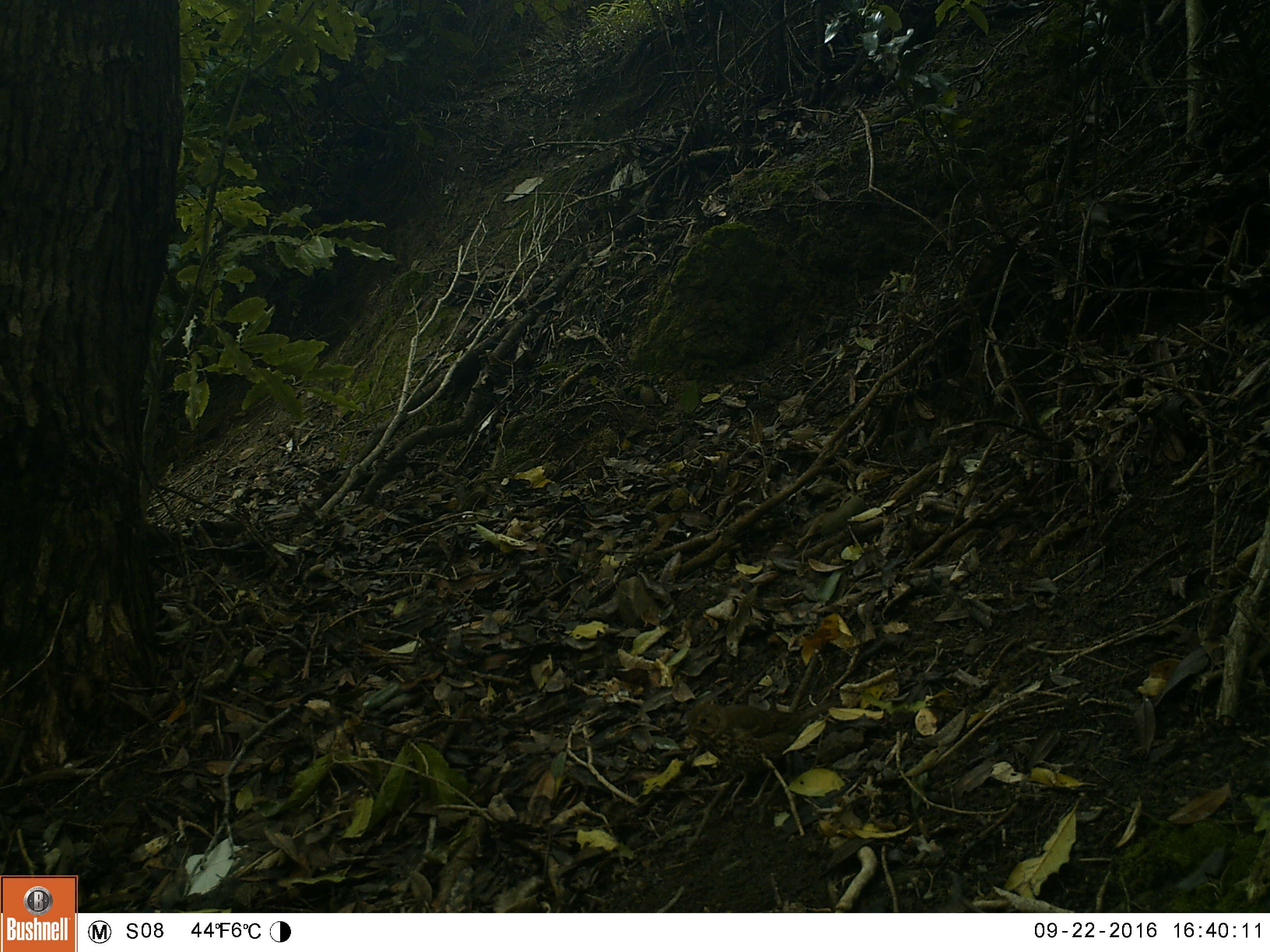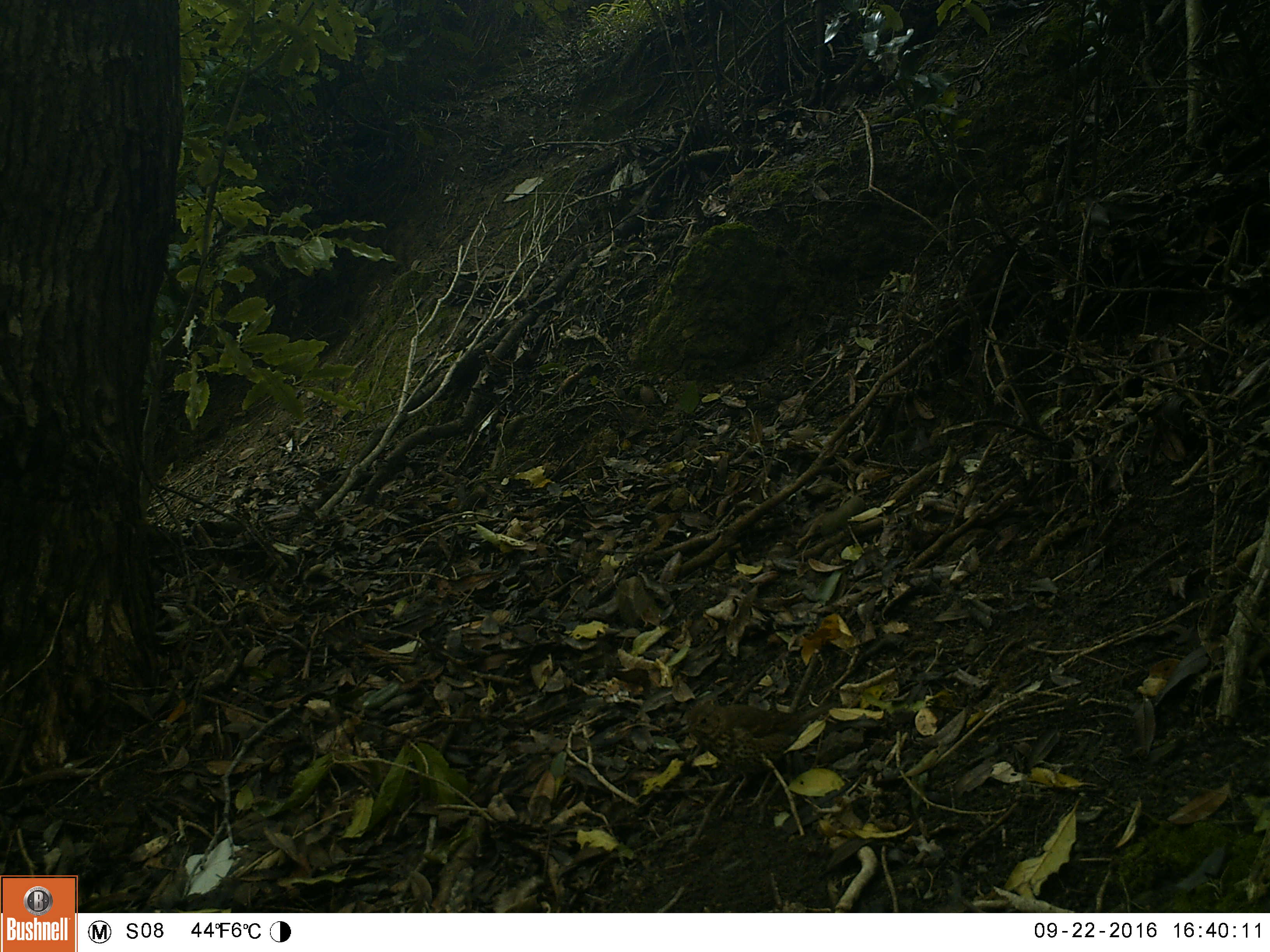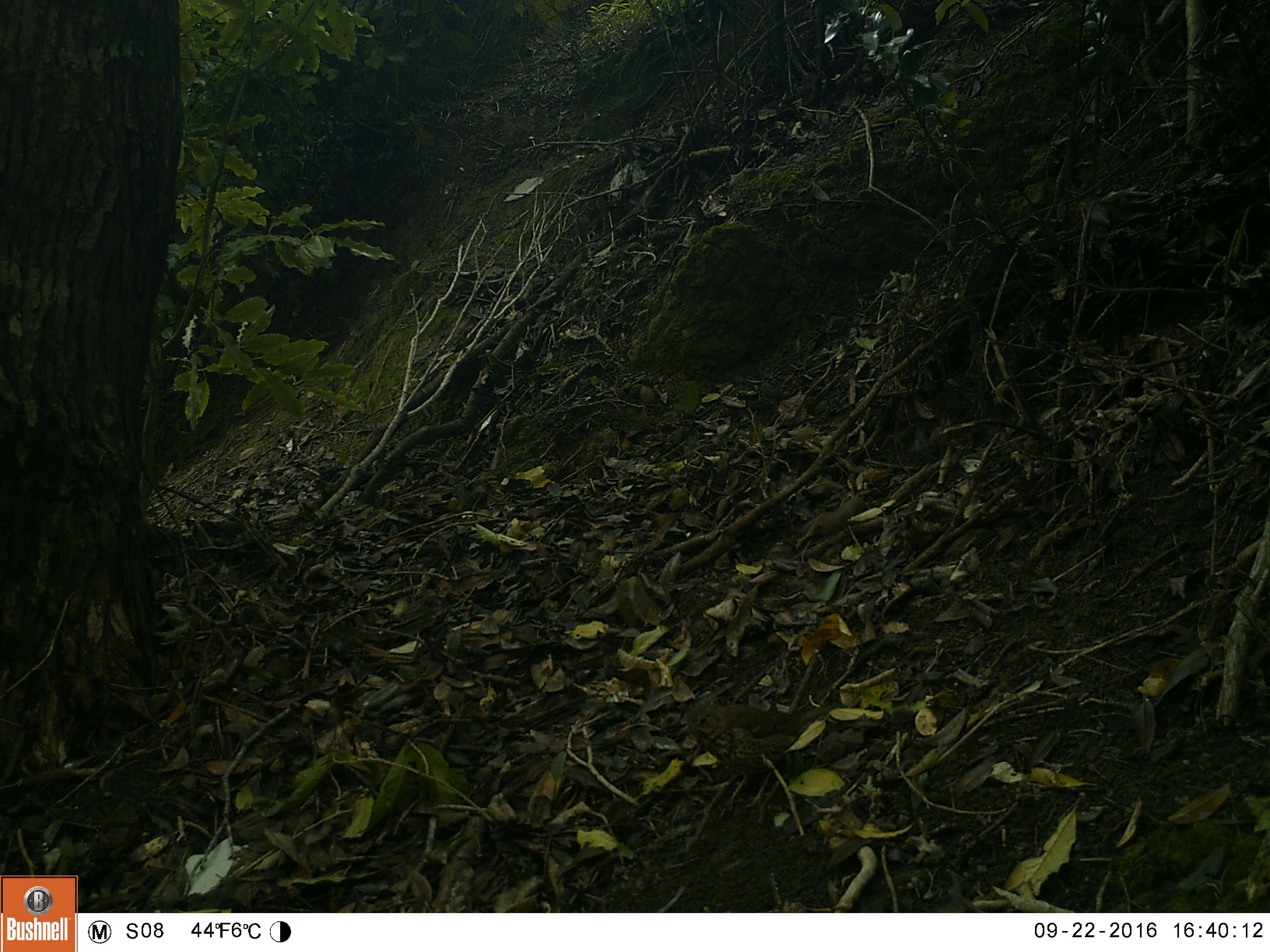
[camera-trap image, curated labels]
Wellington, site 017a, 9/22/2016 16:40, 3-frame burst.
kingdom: Animalia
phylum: Chordata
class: Aves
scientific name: Aves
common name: bird